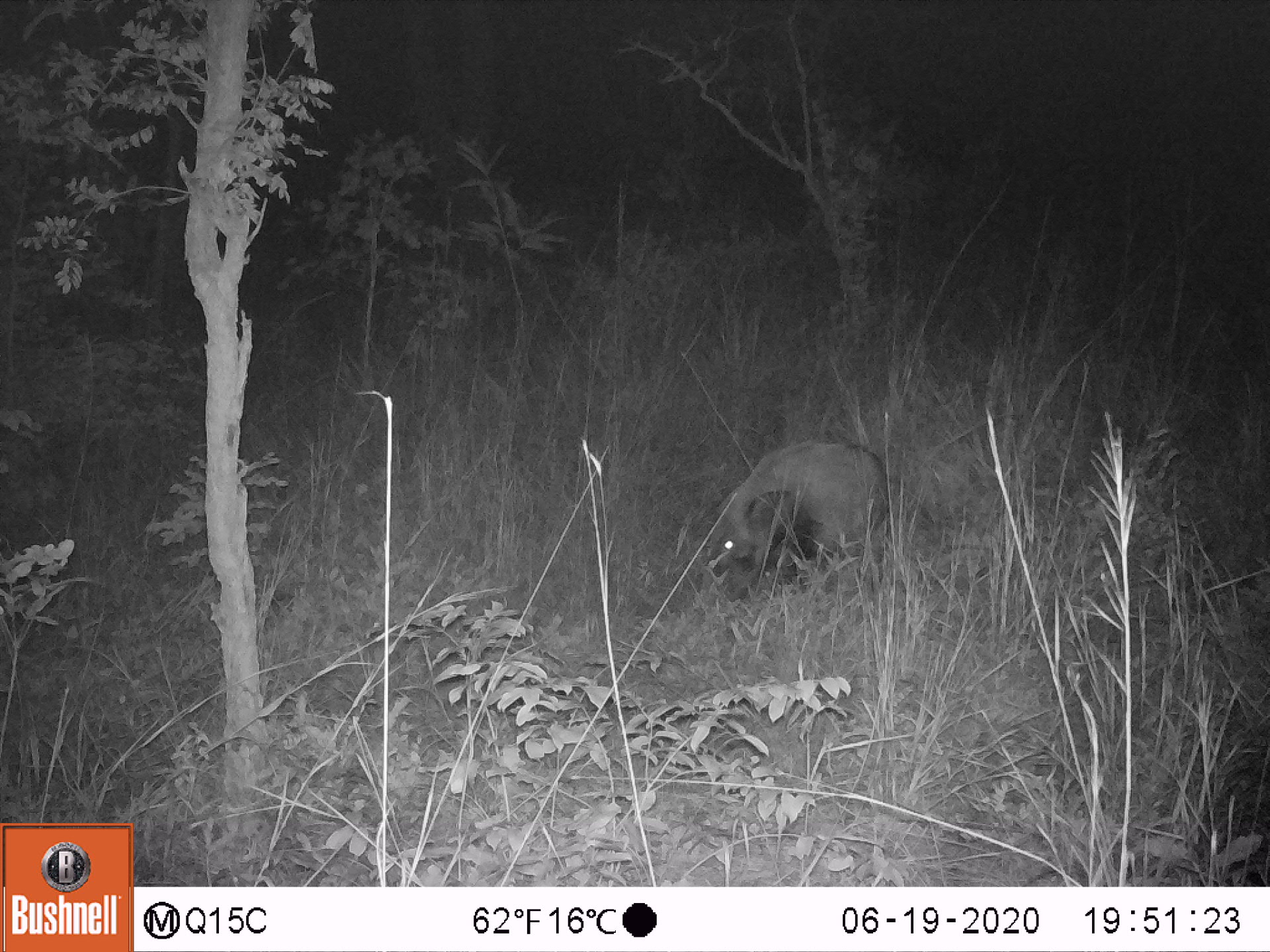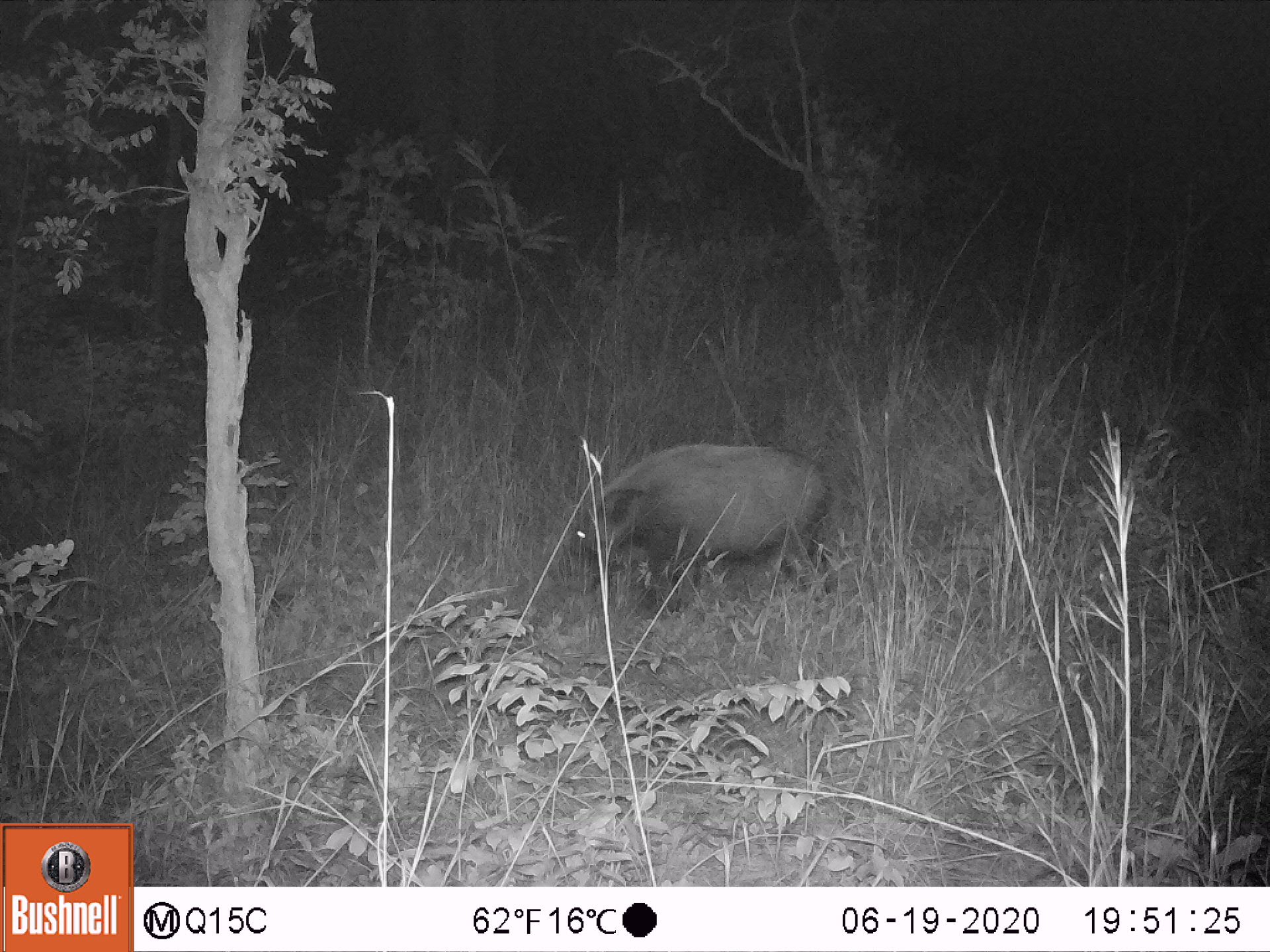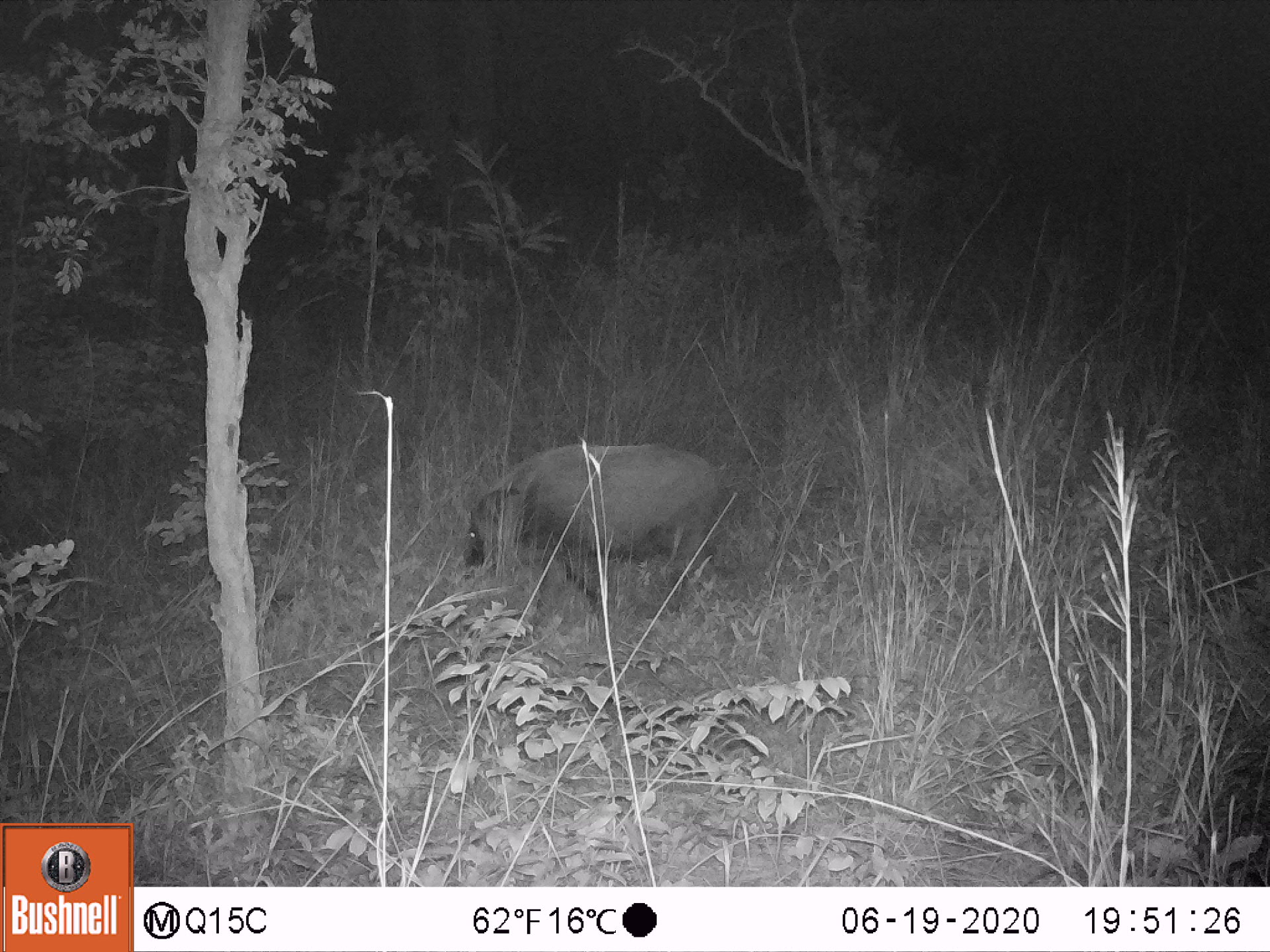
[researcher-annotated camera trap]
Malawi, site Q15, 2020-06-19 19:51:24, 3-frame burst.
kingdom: Animalia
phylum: Chordata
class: Mammalia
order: Artiodactyla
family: Suidae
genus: Potamochoerus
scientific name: Potamochoerus larvatus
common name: bushpig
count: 1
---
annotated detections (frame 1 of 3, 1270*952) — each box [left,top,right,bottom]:
bushpig: [707,434,894,600]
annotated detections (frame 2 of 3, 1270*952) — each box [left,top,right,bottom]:
bushpig: [566,441,838,602]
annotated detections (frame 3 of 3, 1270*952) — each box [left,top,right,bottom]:
bushpig: [463,441,723,597]